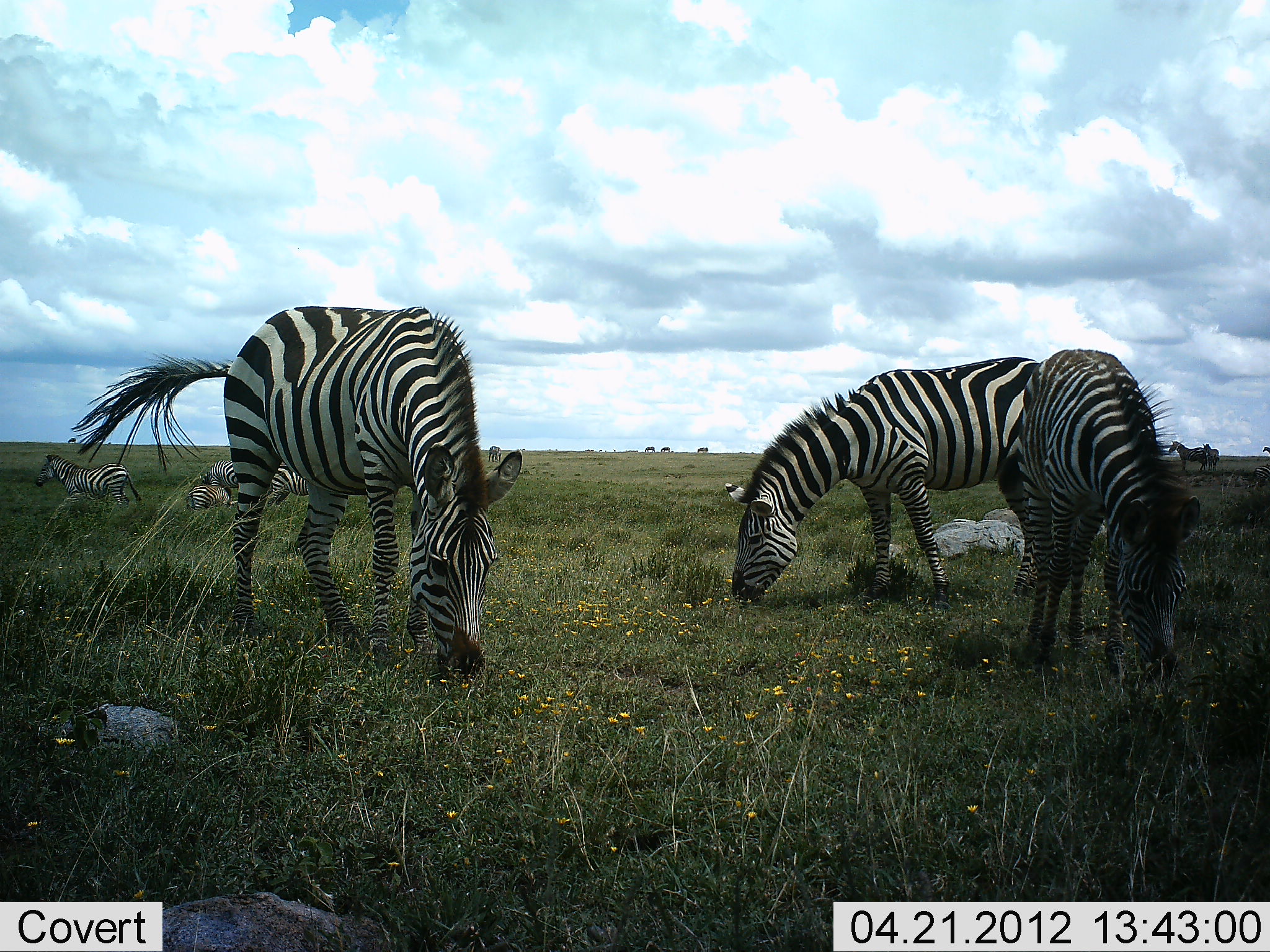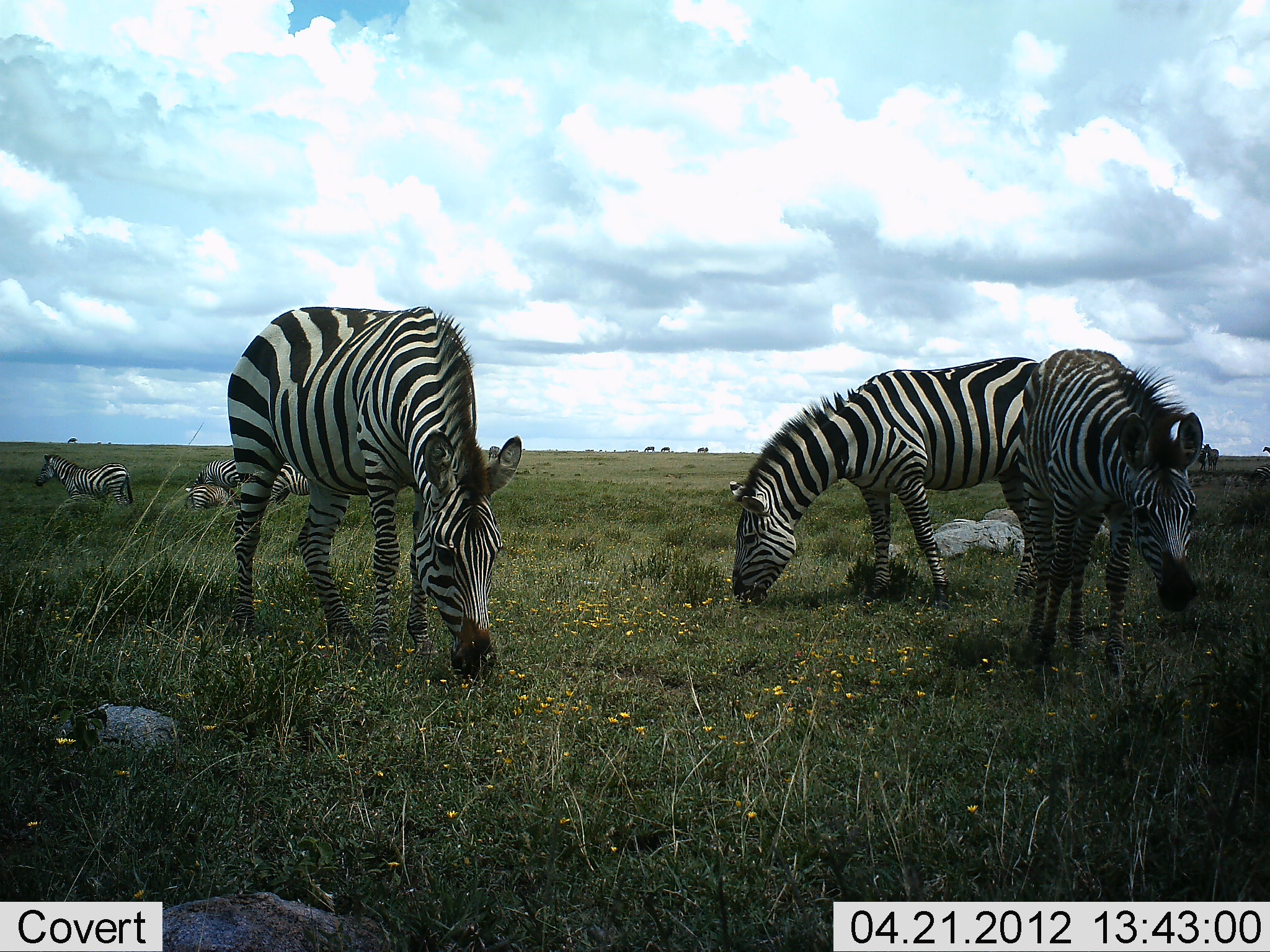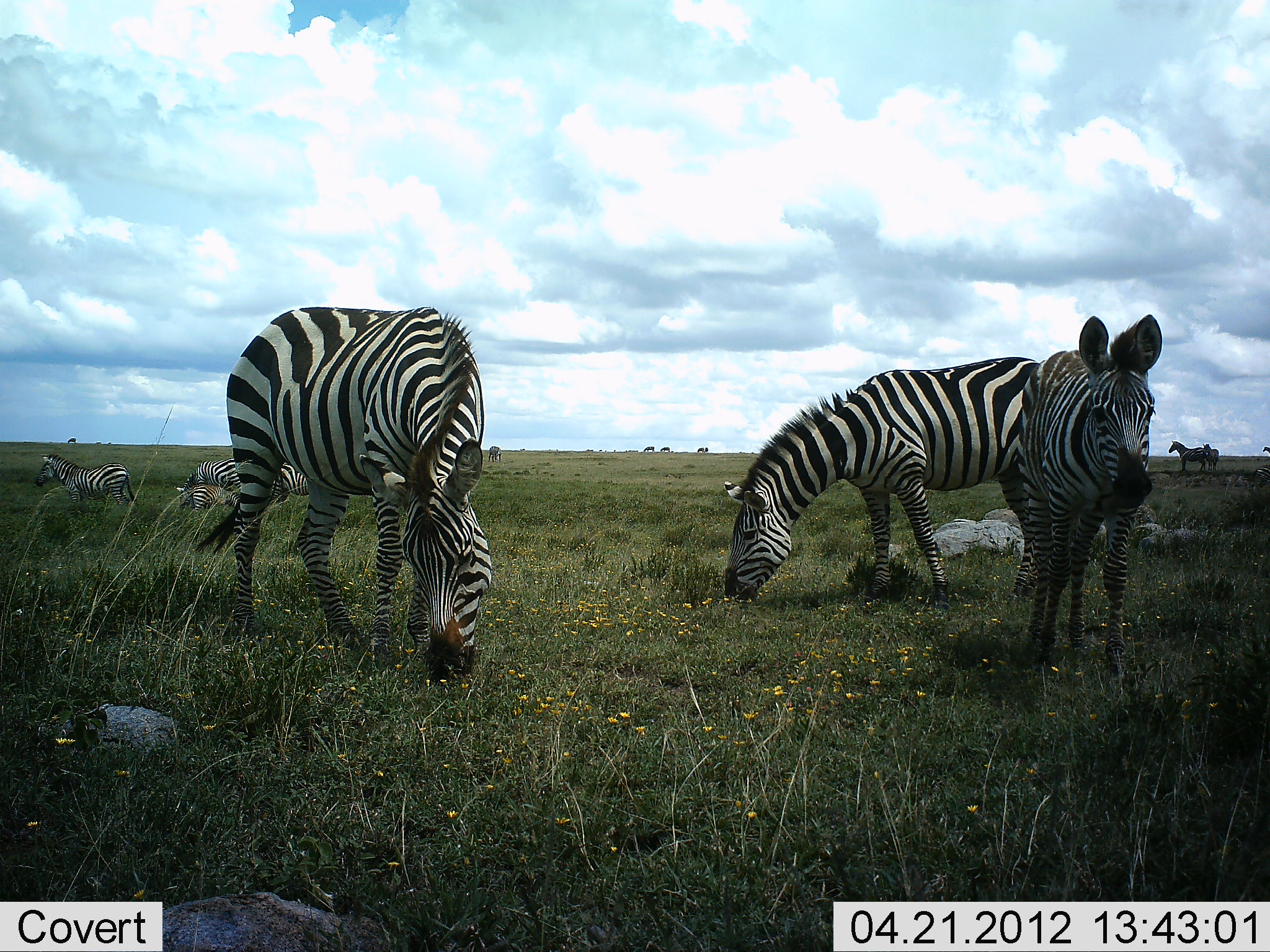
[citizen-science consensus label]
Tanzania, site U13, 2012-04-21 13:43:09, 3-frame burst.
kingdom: Animalia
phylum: Chordata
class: Mammalia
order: Perissodactyla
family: Equidae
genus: Equus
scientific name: Equus quagga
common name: plains zebra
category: zebra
Zebra (plains zebra) (Equus quagga), count 6. Behavior (volunteer vote fractions): standing 56%, resting 11%, moving 22%, interacting 0%. Young present (vote fraction): 11%. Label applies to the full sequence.